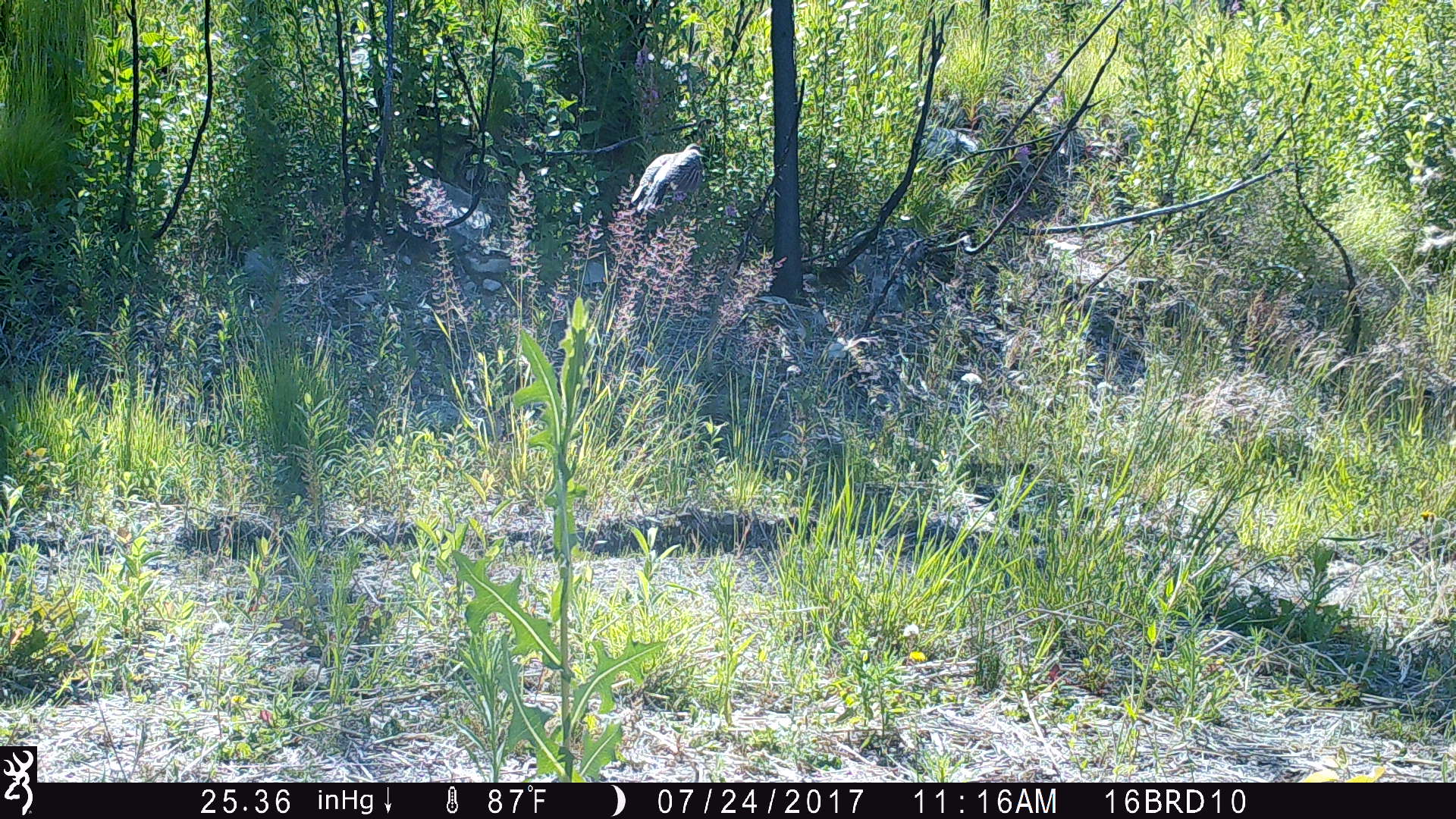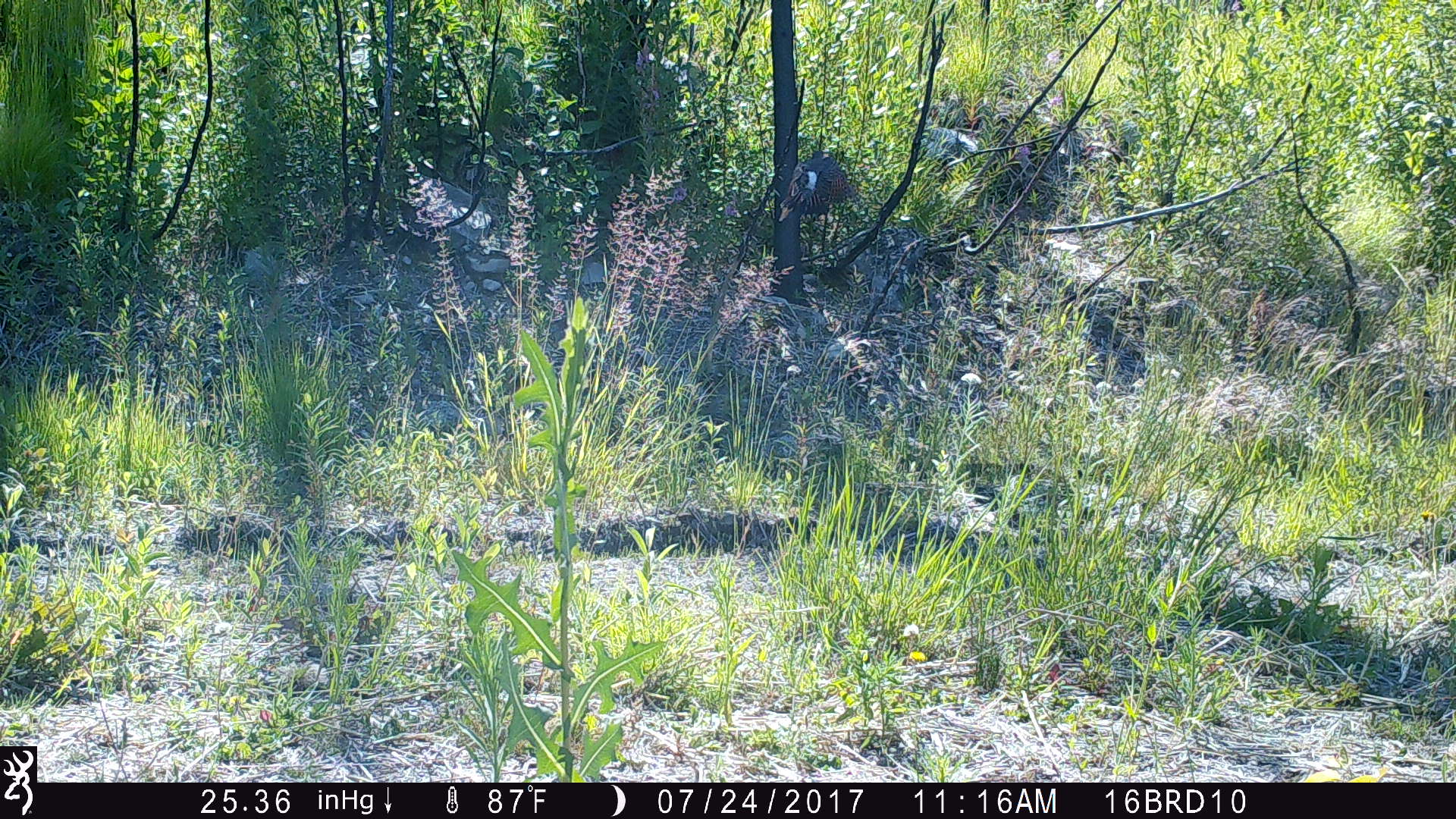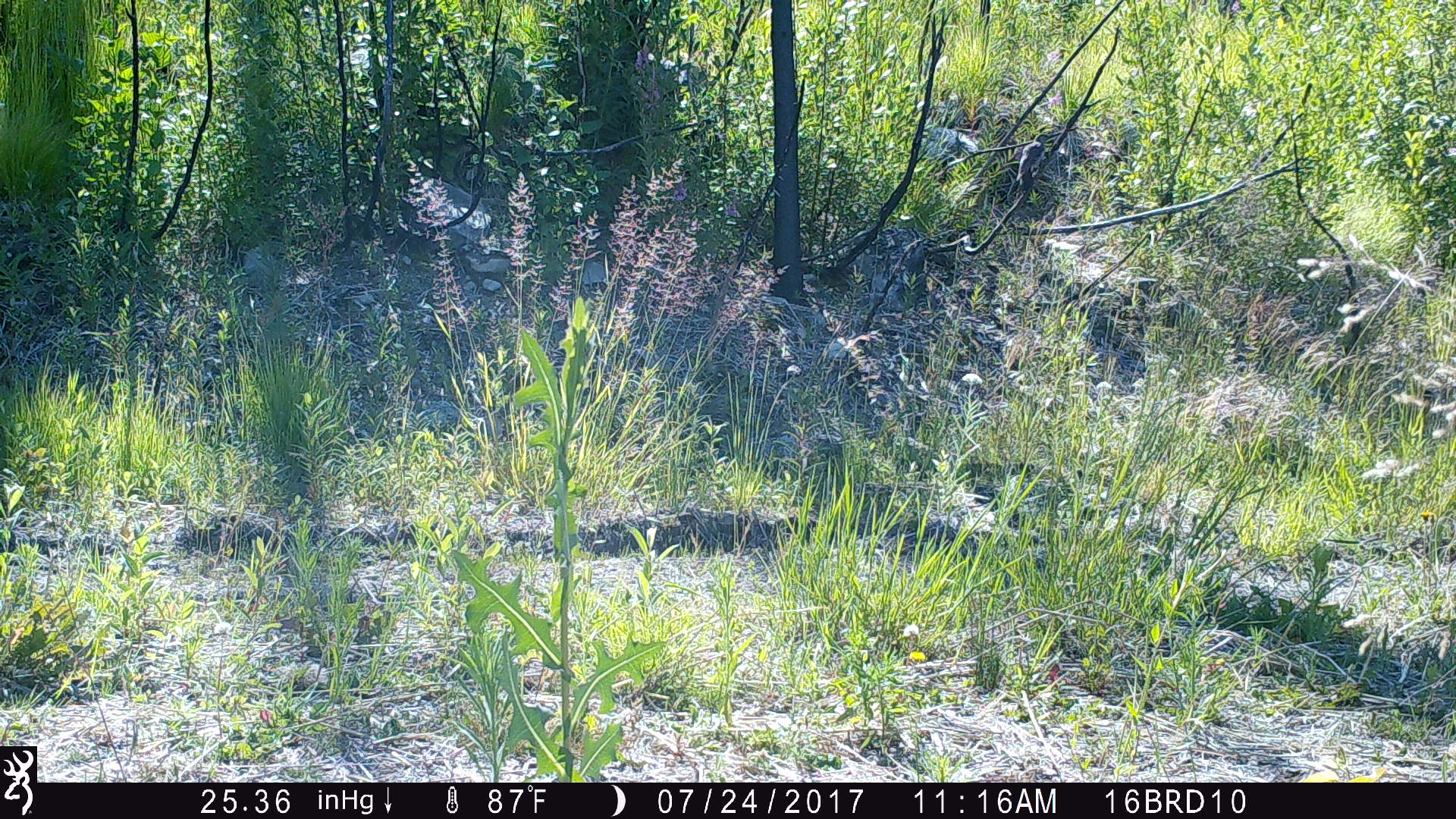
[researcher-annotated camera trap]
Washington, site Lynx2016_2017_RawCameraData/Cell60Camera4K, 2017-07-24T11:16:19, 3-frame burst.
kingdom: Animalia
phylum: Chordata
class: Aves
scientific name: Aves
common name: birds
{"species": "Aves (birds)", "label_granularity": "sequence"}